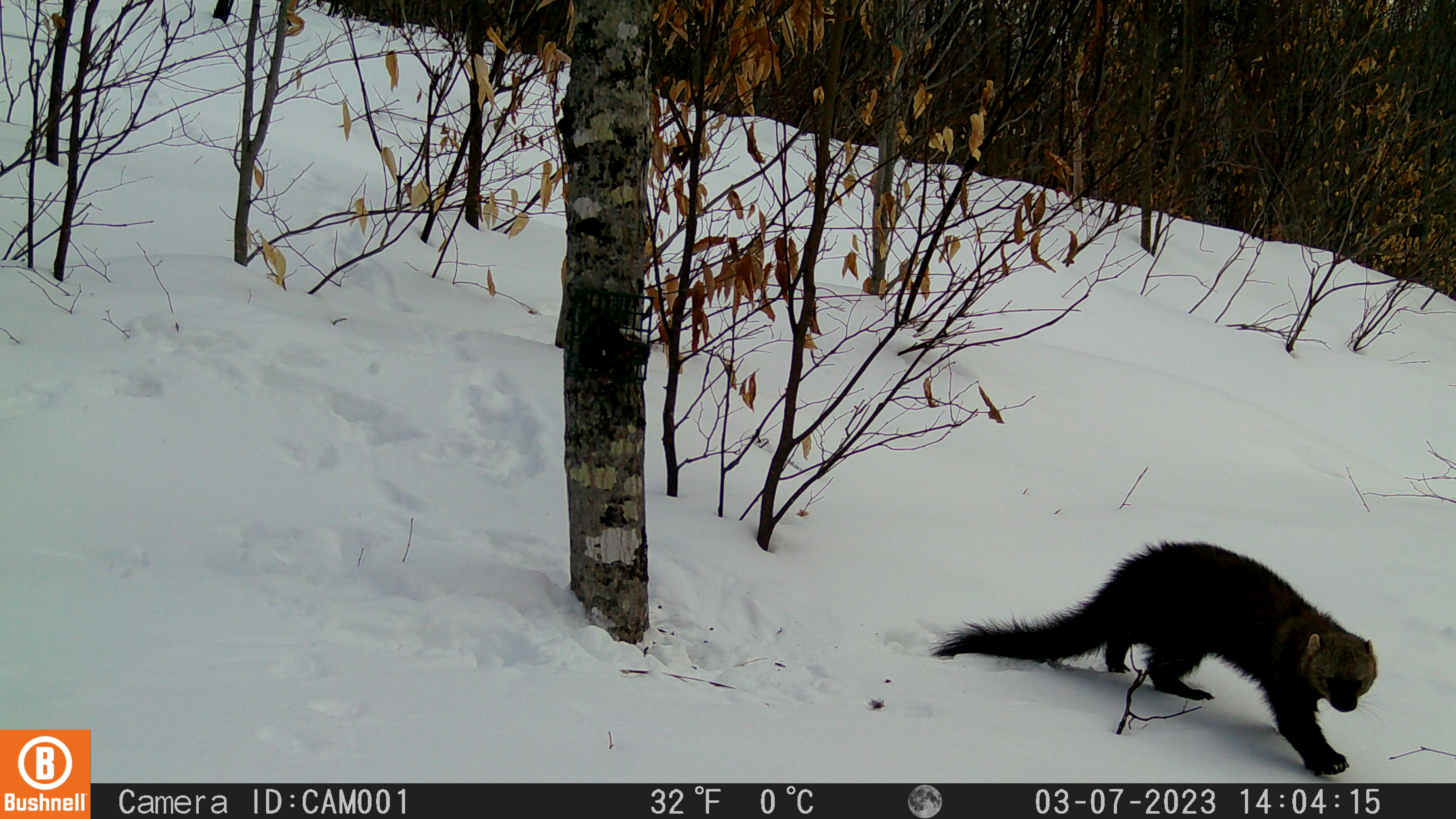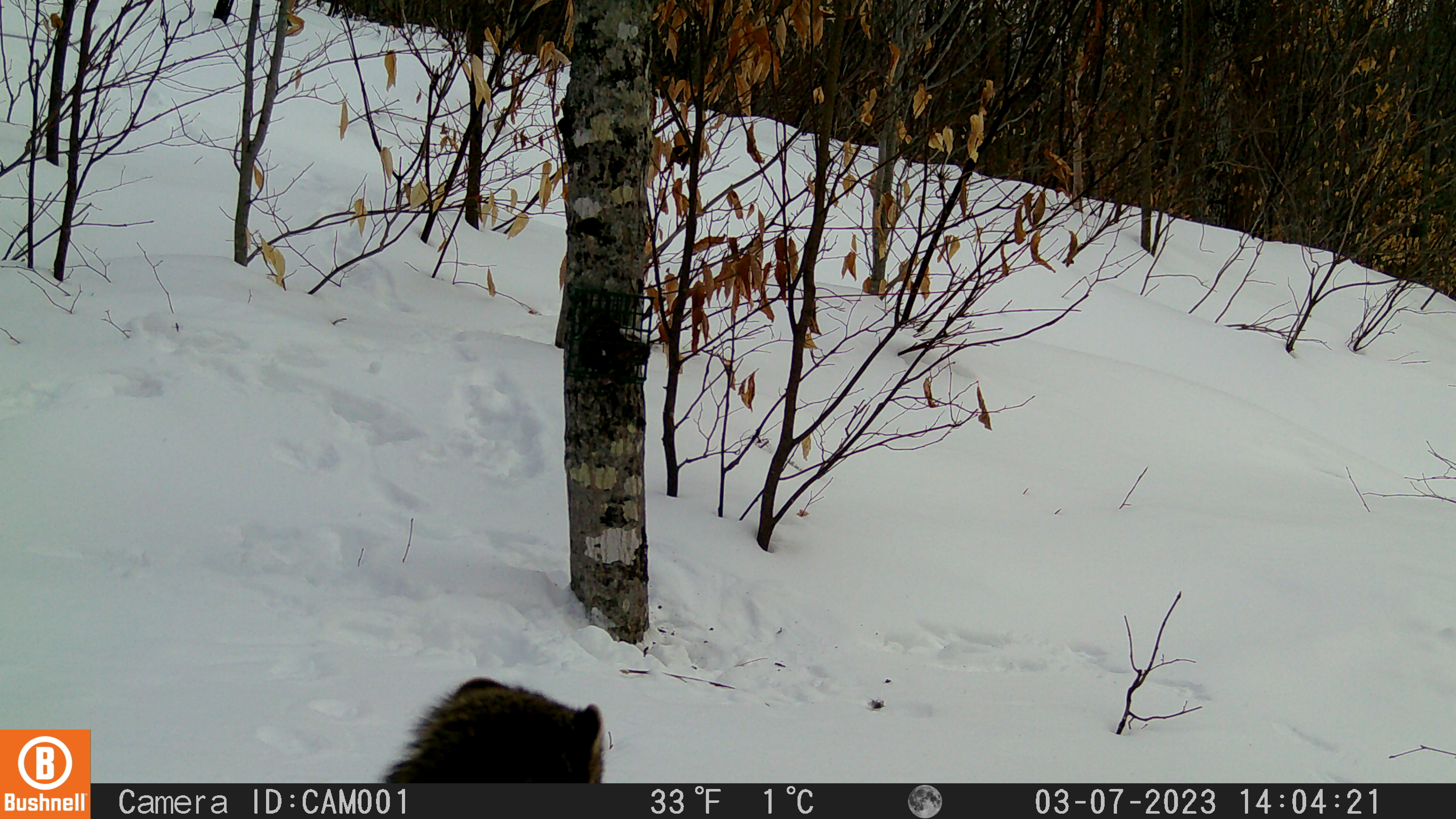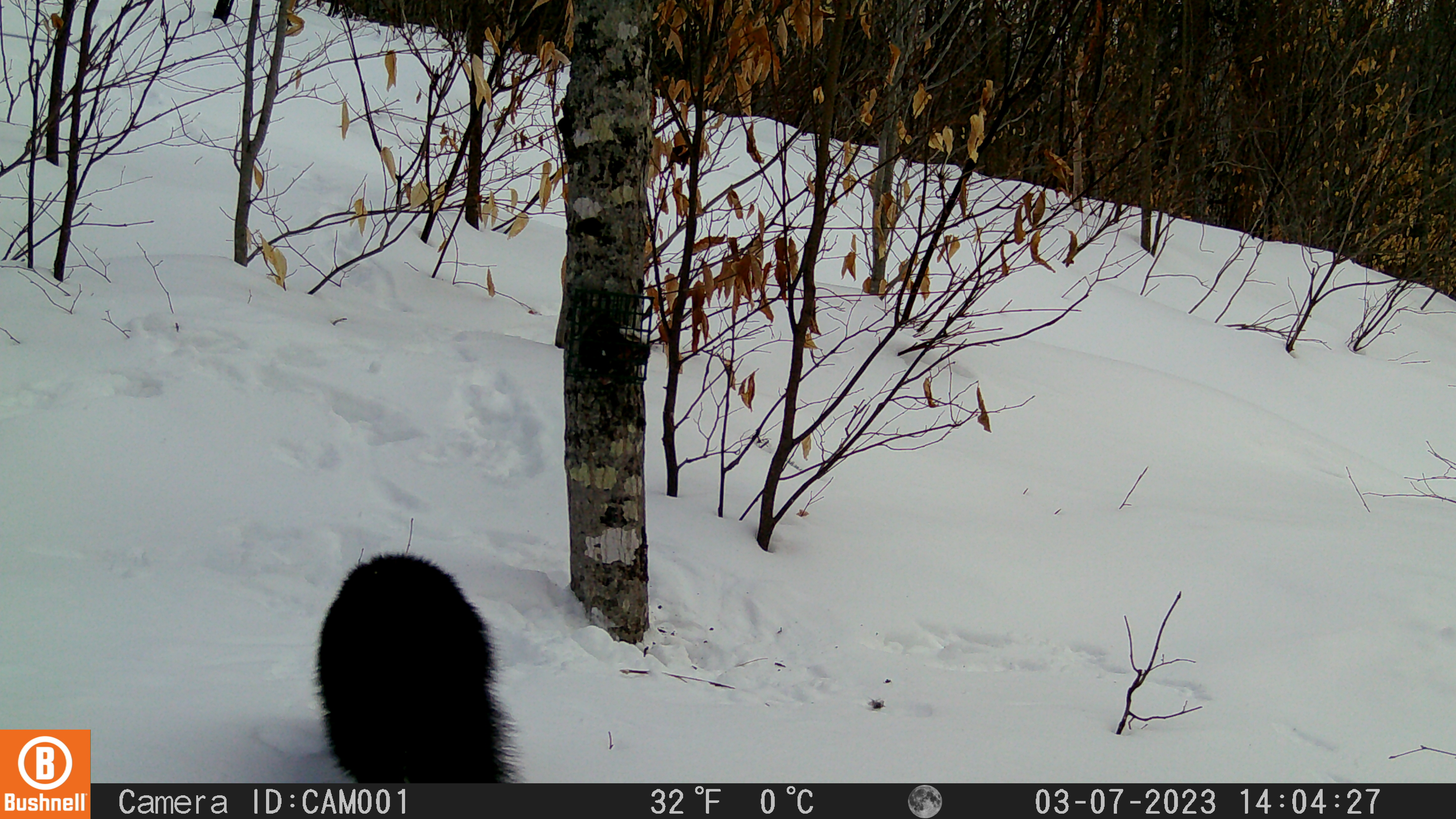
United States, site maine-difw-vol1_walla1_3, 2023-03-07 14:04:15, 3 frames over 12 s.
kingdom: Animalia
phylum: Chordata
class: Mammalia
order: Carnivora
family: Mustelidae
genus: Pekania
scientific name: Pekania pennanti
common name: fisher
Fisher (Pekania pennanti).